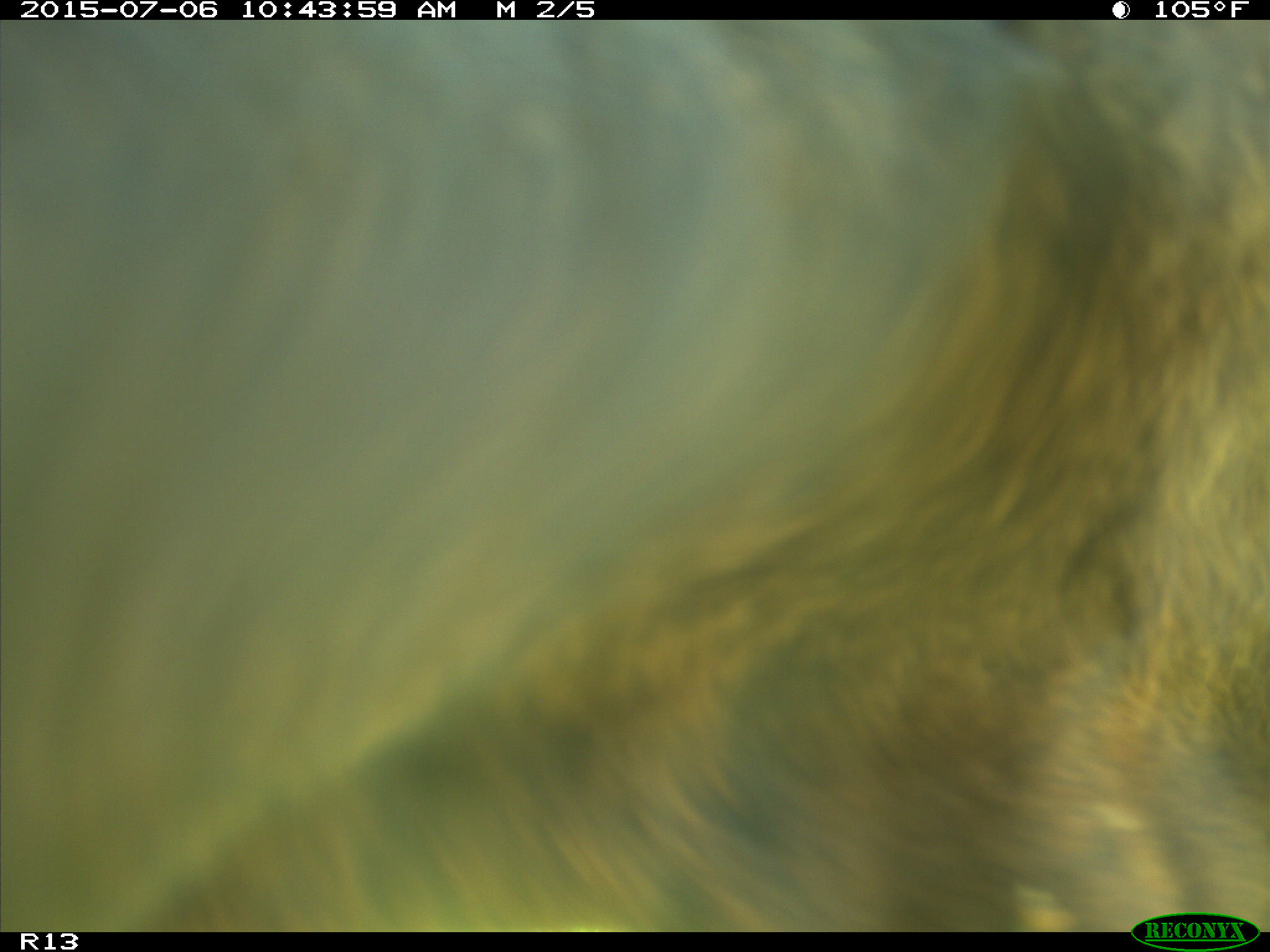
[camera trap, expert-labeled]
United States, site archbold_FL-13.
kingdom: Animalia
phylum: Chordata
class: Mammalia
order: Artiodactyla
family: Bovidae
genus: Bos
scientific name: Bos taurus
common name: domestic cow